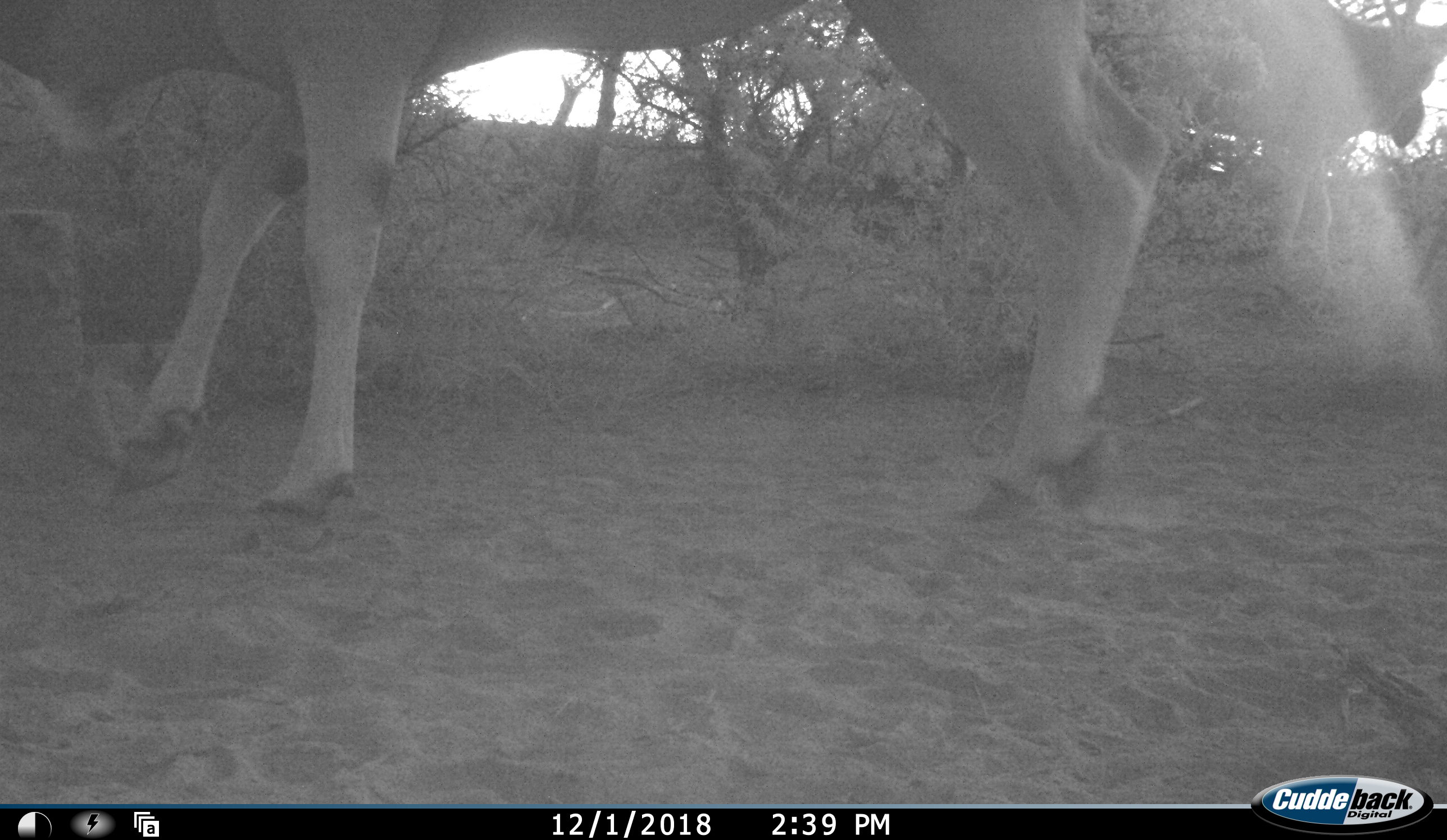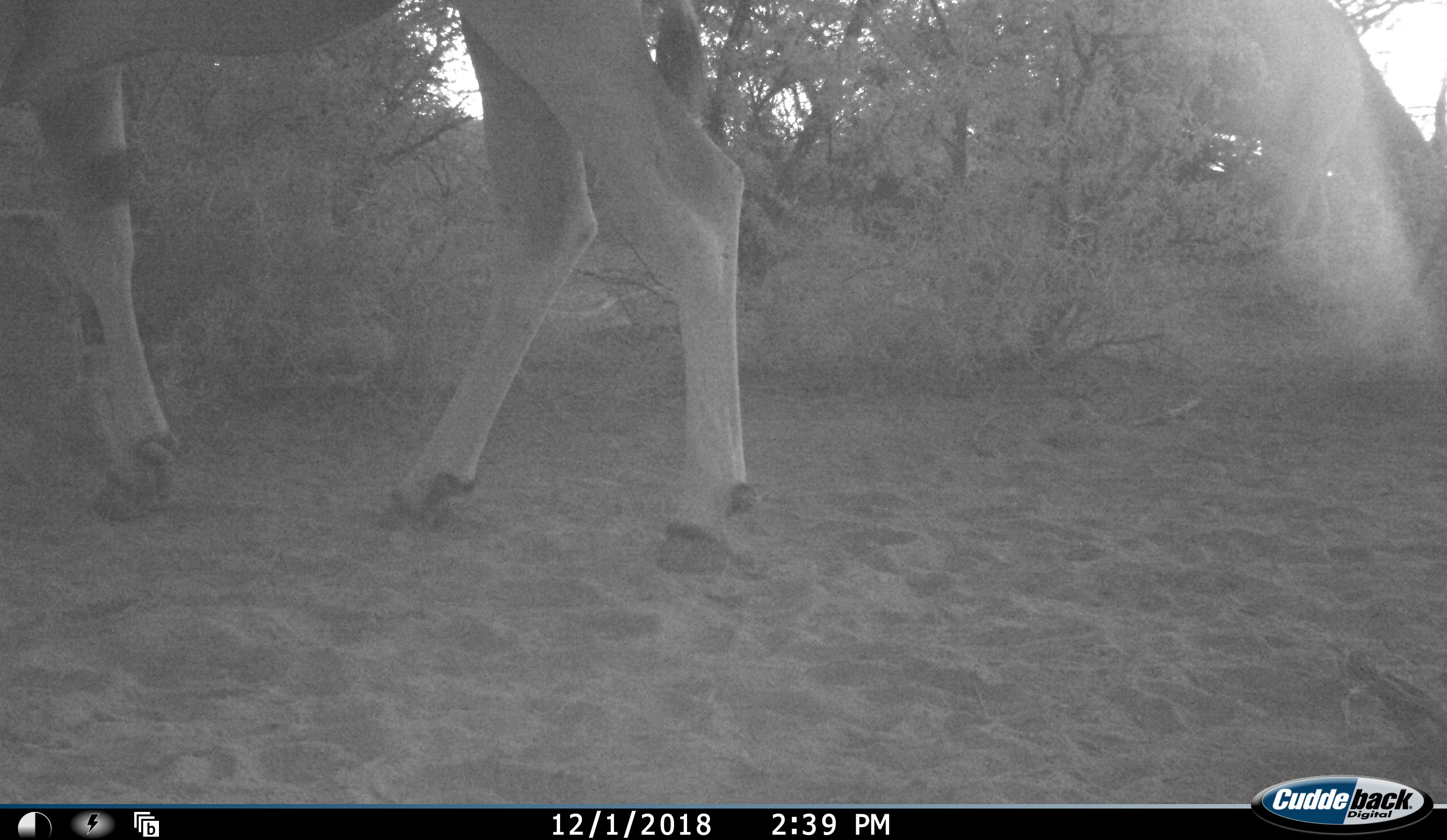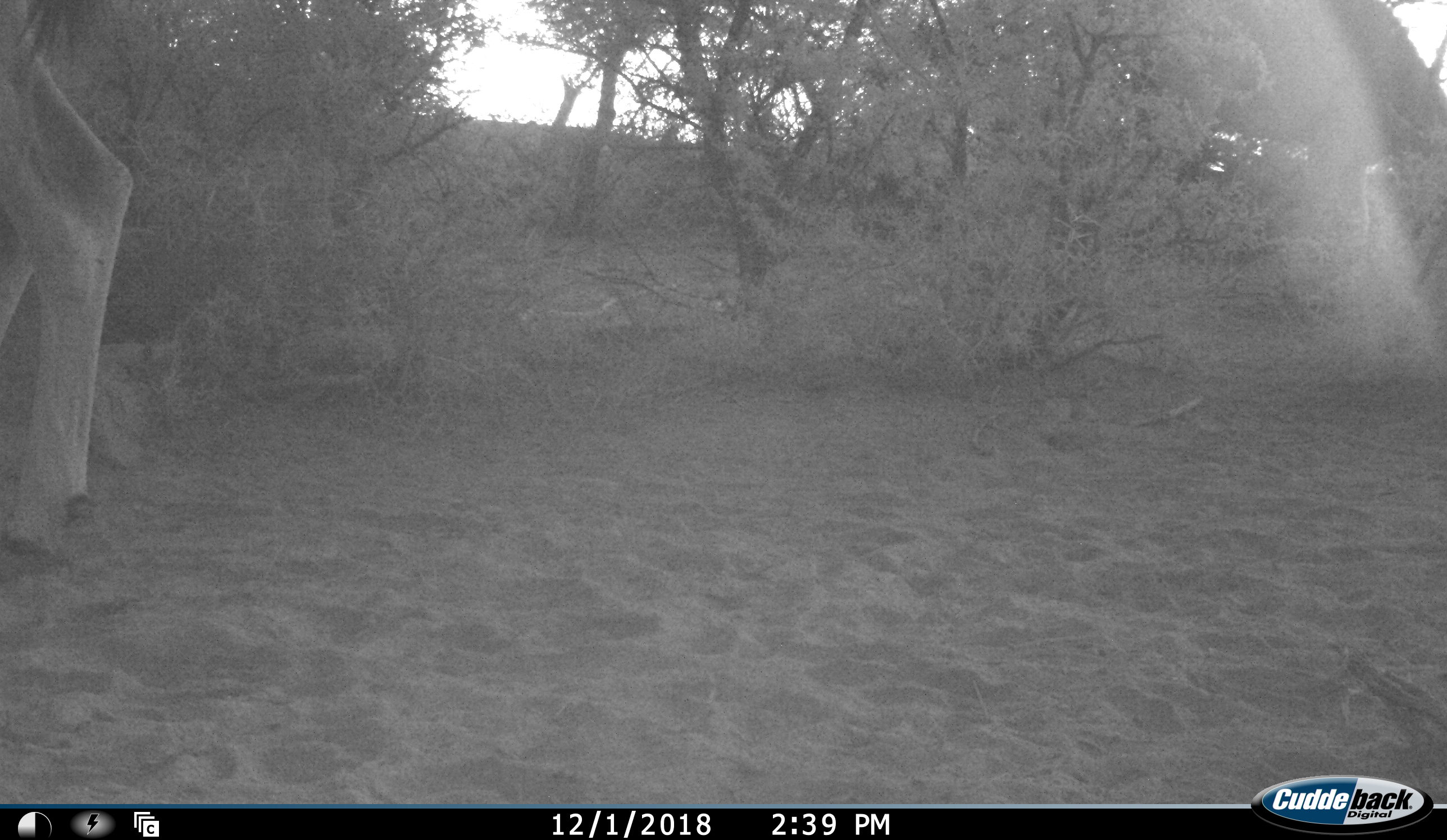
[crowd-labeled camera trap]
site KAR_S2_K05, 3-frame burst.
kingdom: Animalia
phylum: Chordata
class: Mammalia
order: Artiodactyla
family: Bovidae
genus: Tragelaphus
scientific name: Tragelaphus oryx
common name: eland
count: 2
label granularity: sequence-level